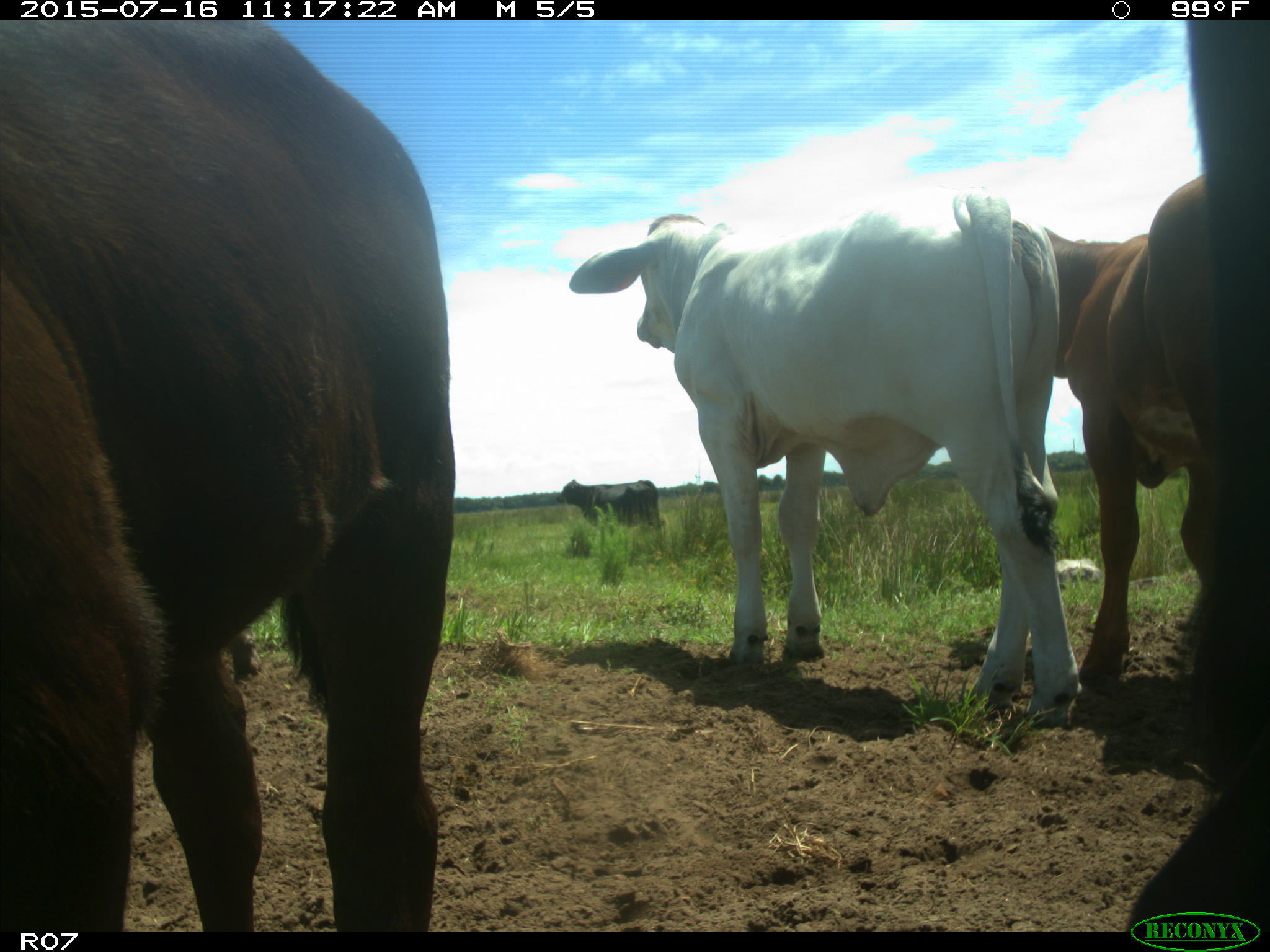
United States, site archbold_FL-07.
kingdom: Animalia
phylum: Chordata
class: Mammalia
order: Artiodactyla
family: Bovidae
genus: Bos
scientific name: Bos taurus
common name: domestic cow